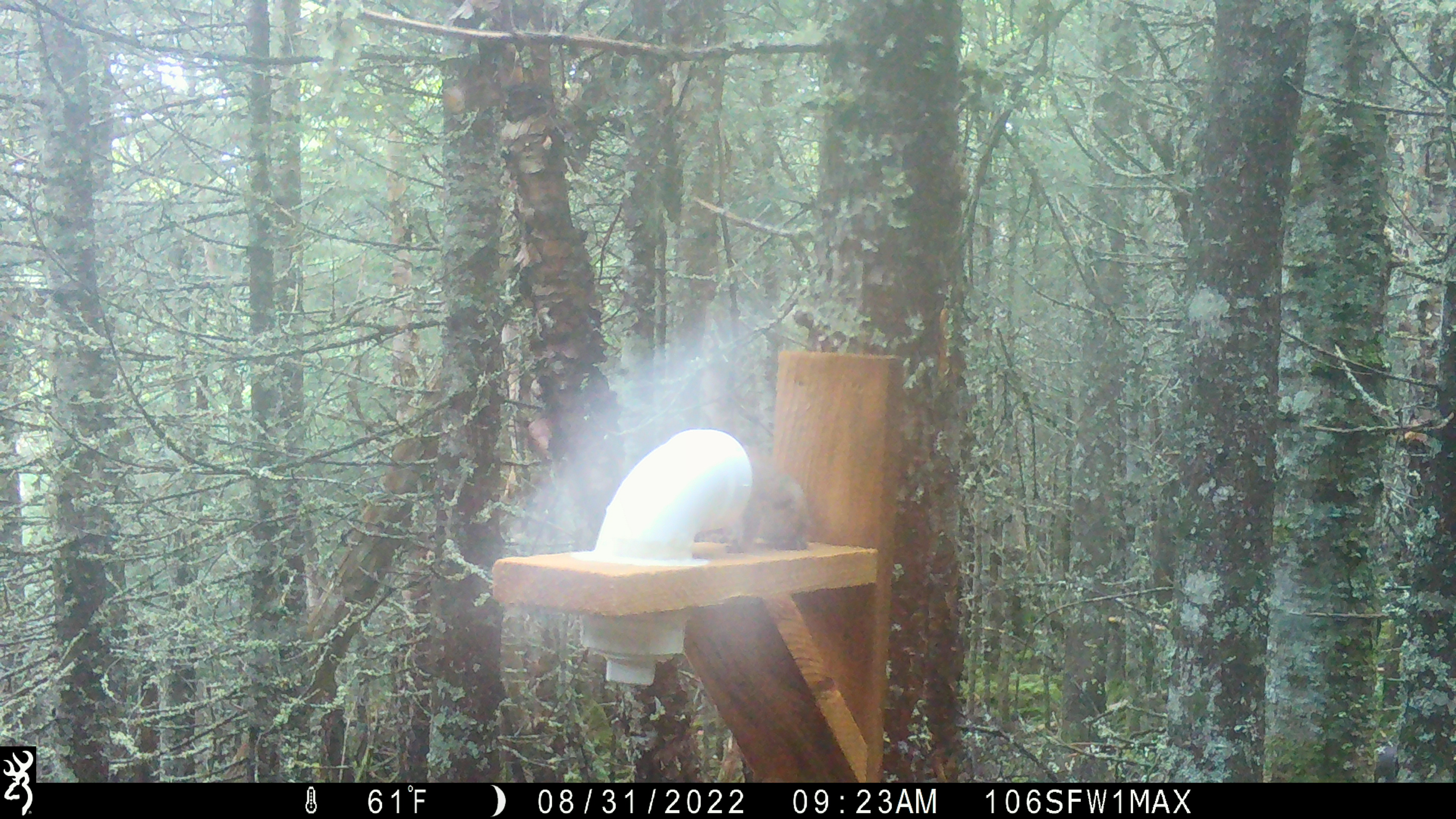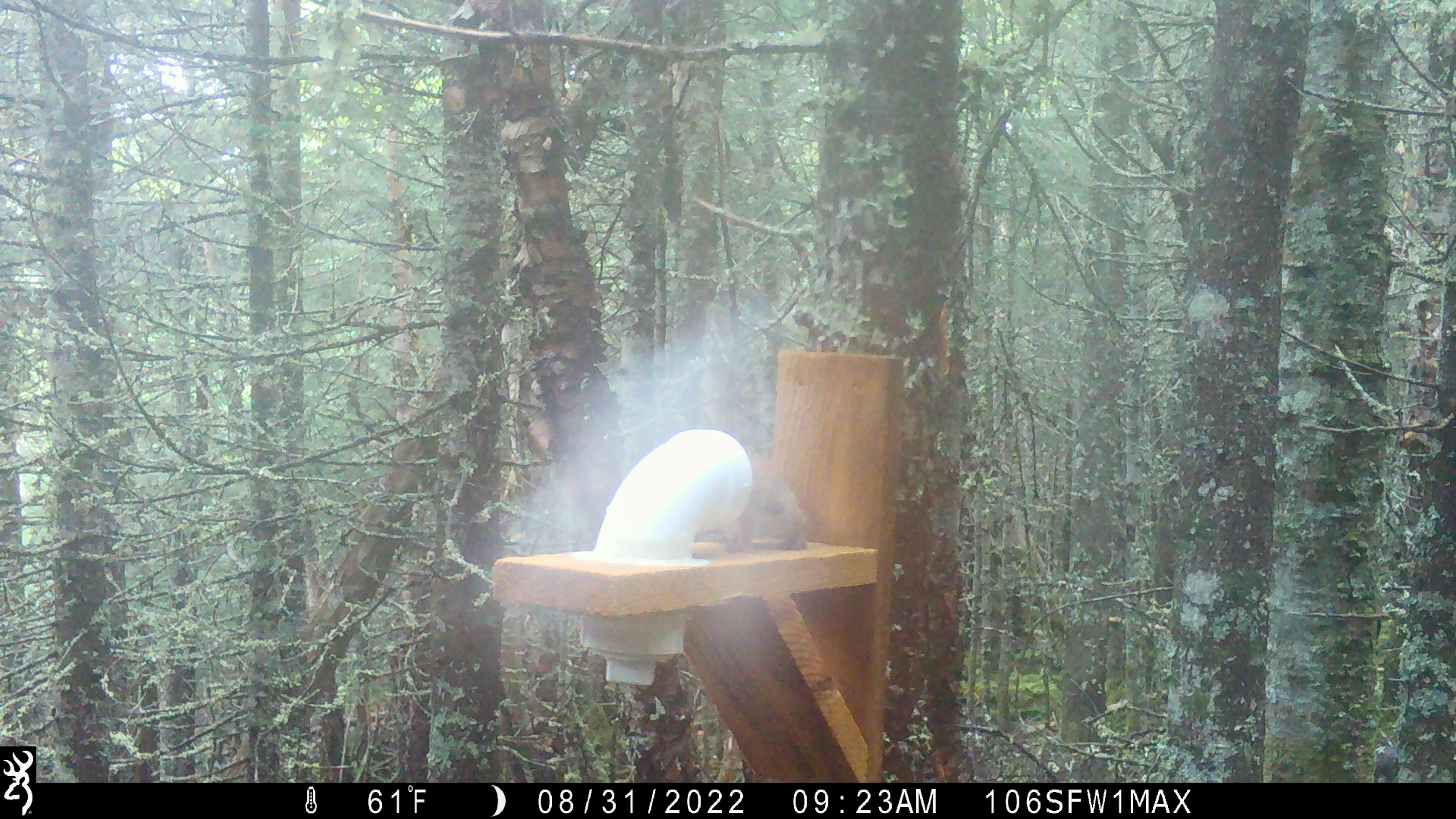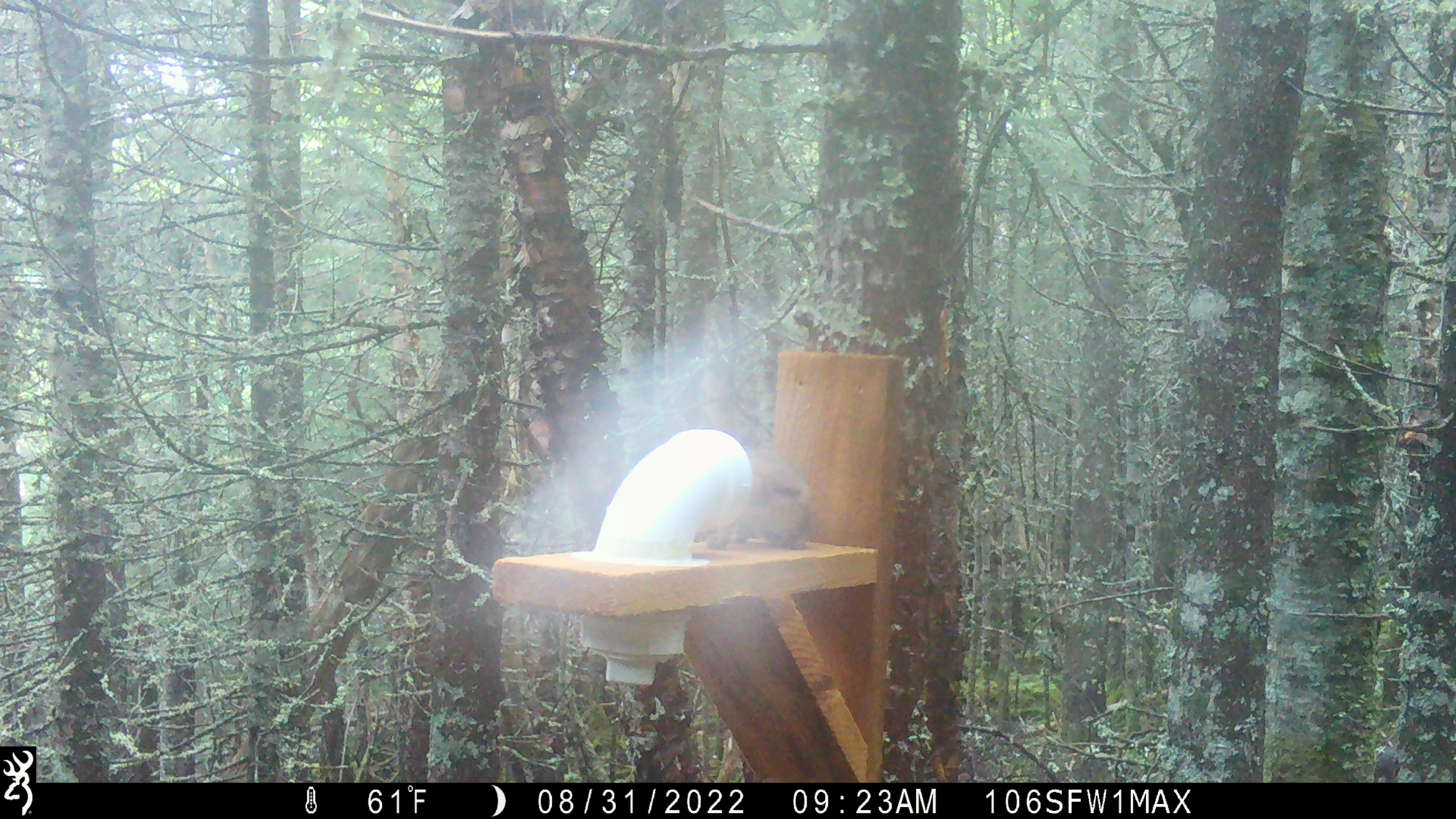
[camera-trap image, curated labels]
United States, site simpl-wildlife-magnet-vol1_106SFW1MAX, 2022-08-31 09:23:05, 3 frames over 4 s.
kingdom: Animalia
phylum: Chordata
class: Mammalia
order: Rodentia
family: Sciuridae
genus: Tamiasciurus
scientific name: Tamiasciurus hudsonicus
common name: red squirrel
Red squirrel (Tamiasciurus hudsonicus).